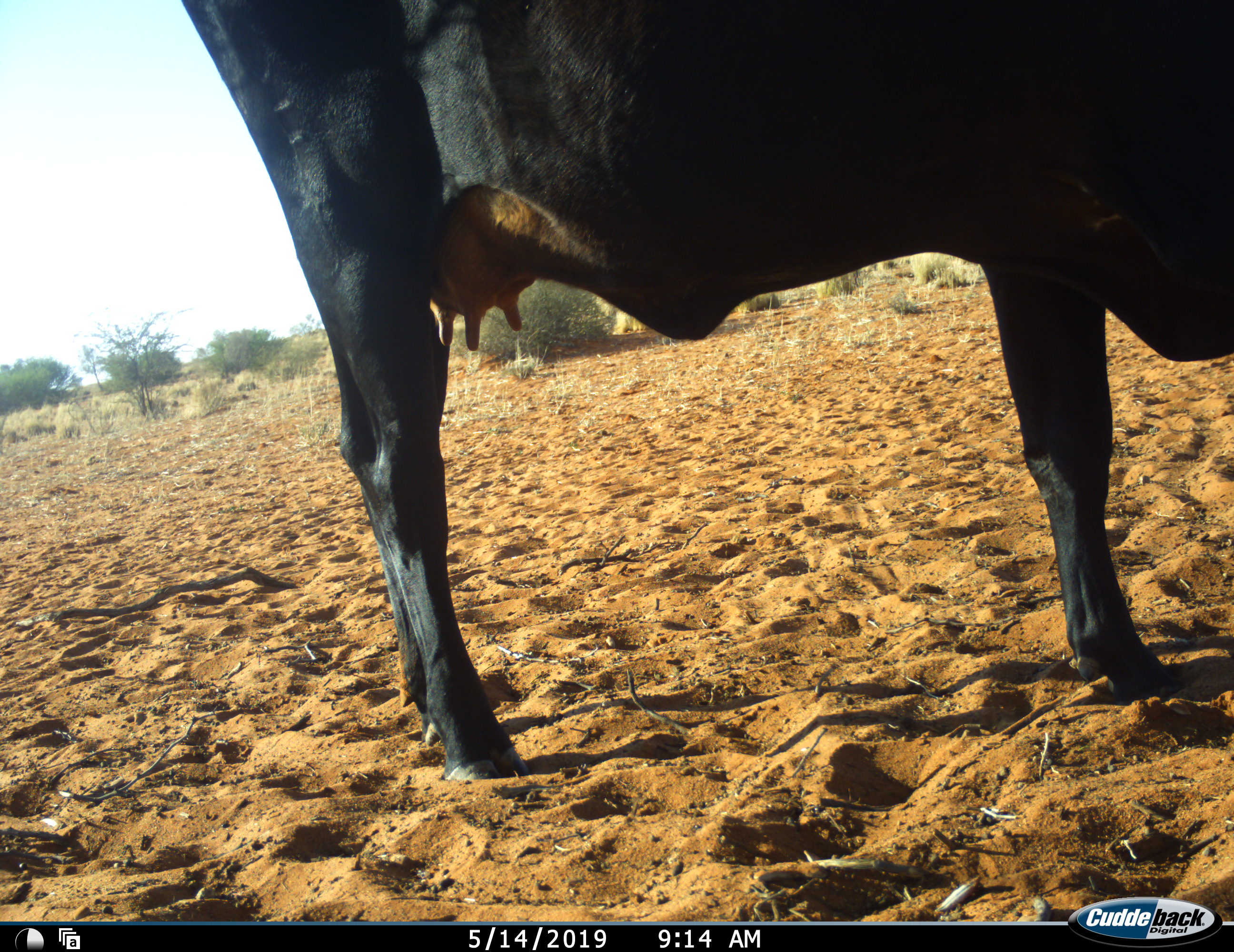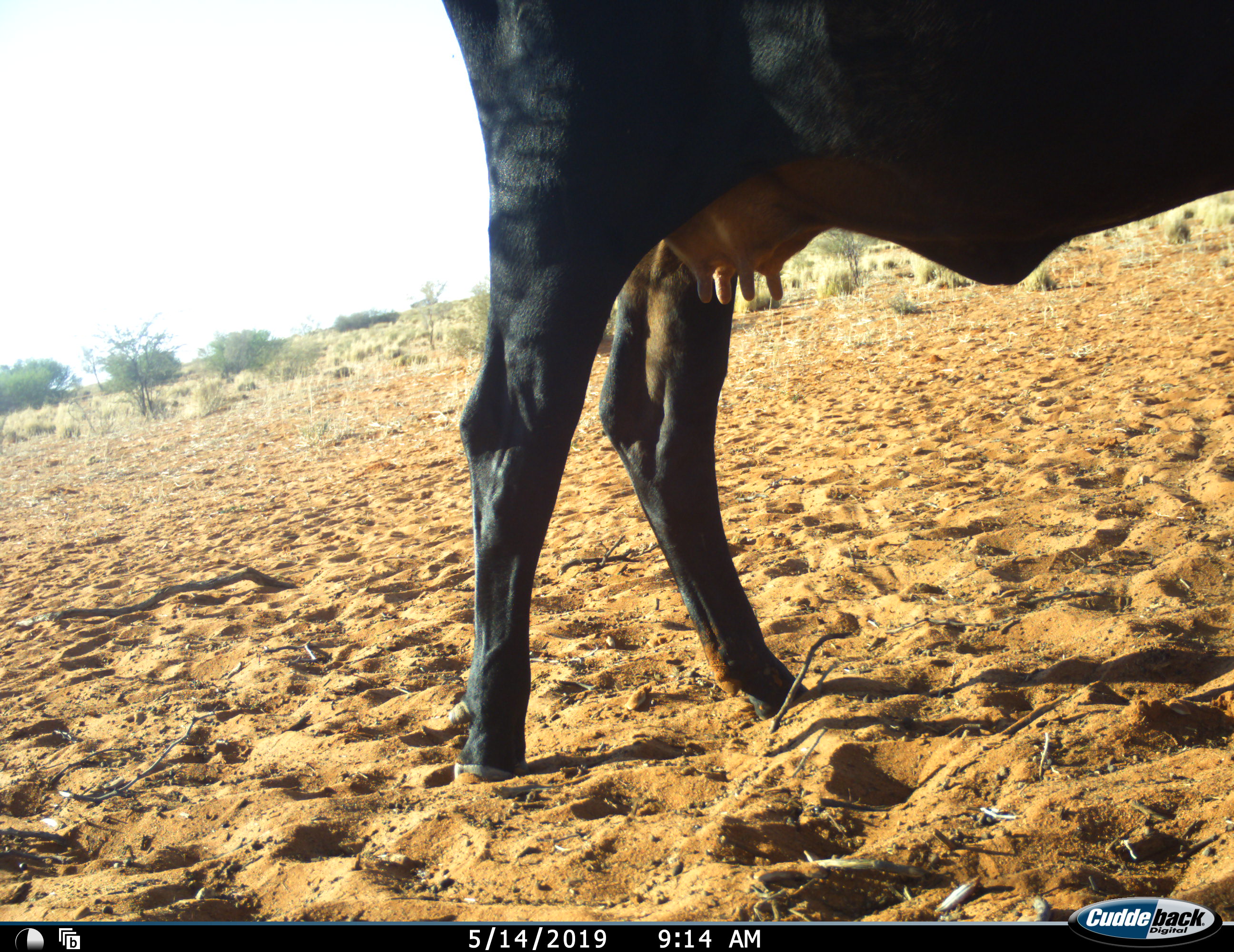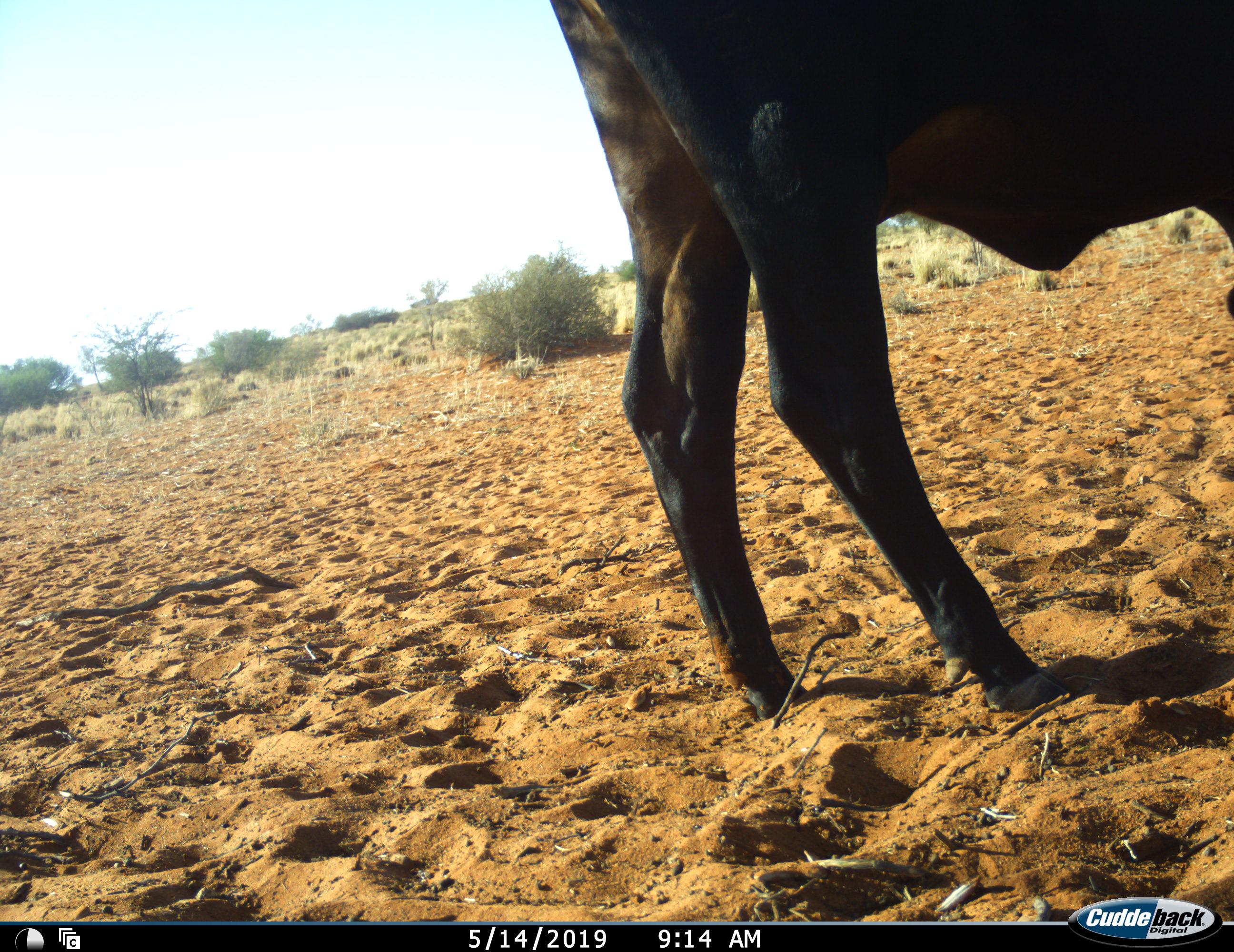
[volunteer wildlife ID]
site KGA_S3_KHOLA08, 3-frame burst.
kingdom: Animalia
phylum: Chordata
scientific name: Vertebrata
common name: domestic animal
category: domesticanimal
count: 1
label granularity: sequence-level